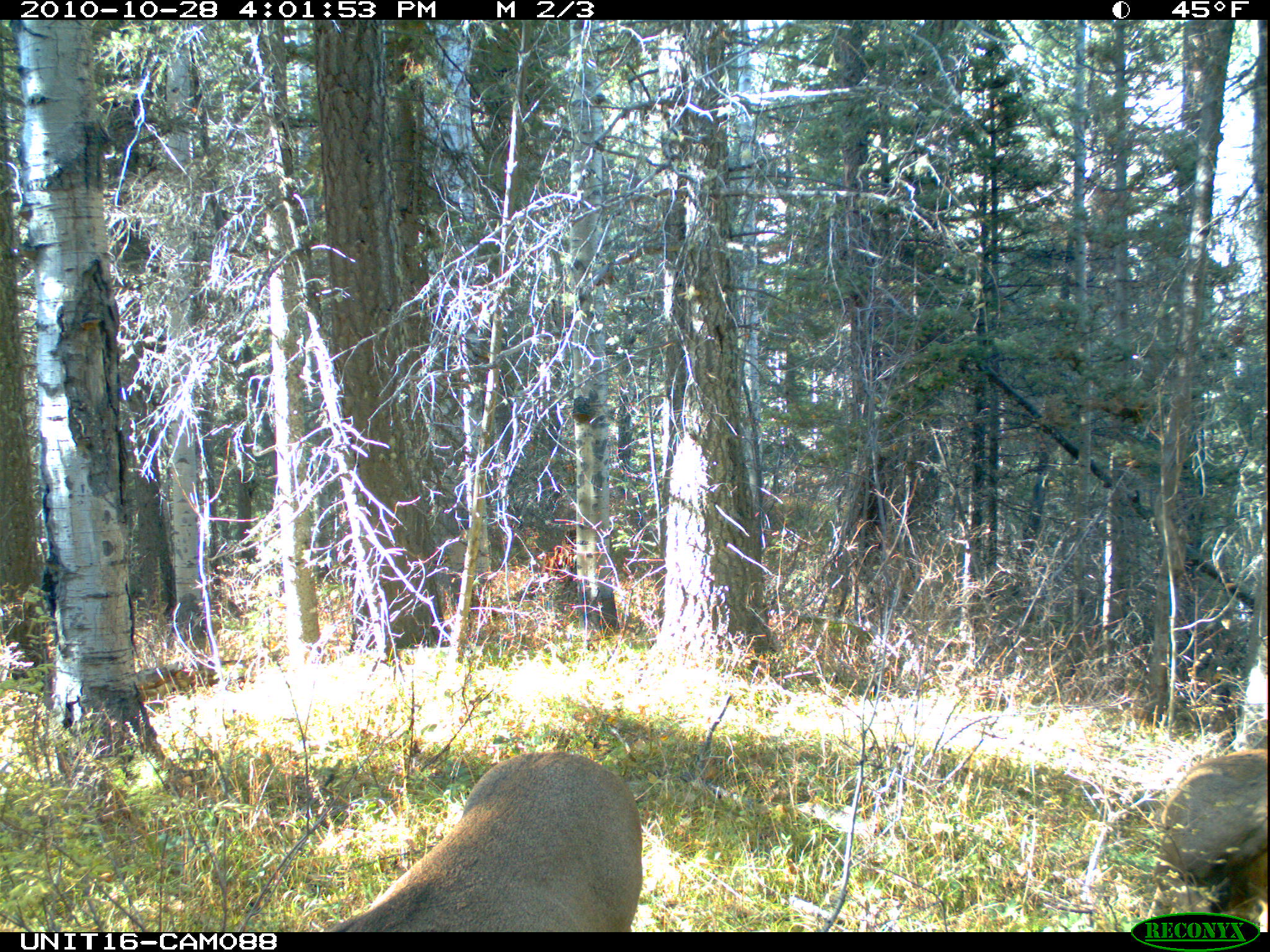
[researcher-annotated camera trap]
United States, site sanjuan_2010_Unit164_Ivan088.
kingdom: Animalia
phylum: Chordata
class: Mammalia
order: Artiodactyla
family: Cervidae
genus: Odocoileus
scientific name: Odocoileus hemionus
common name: mule deer